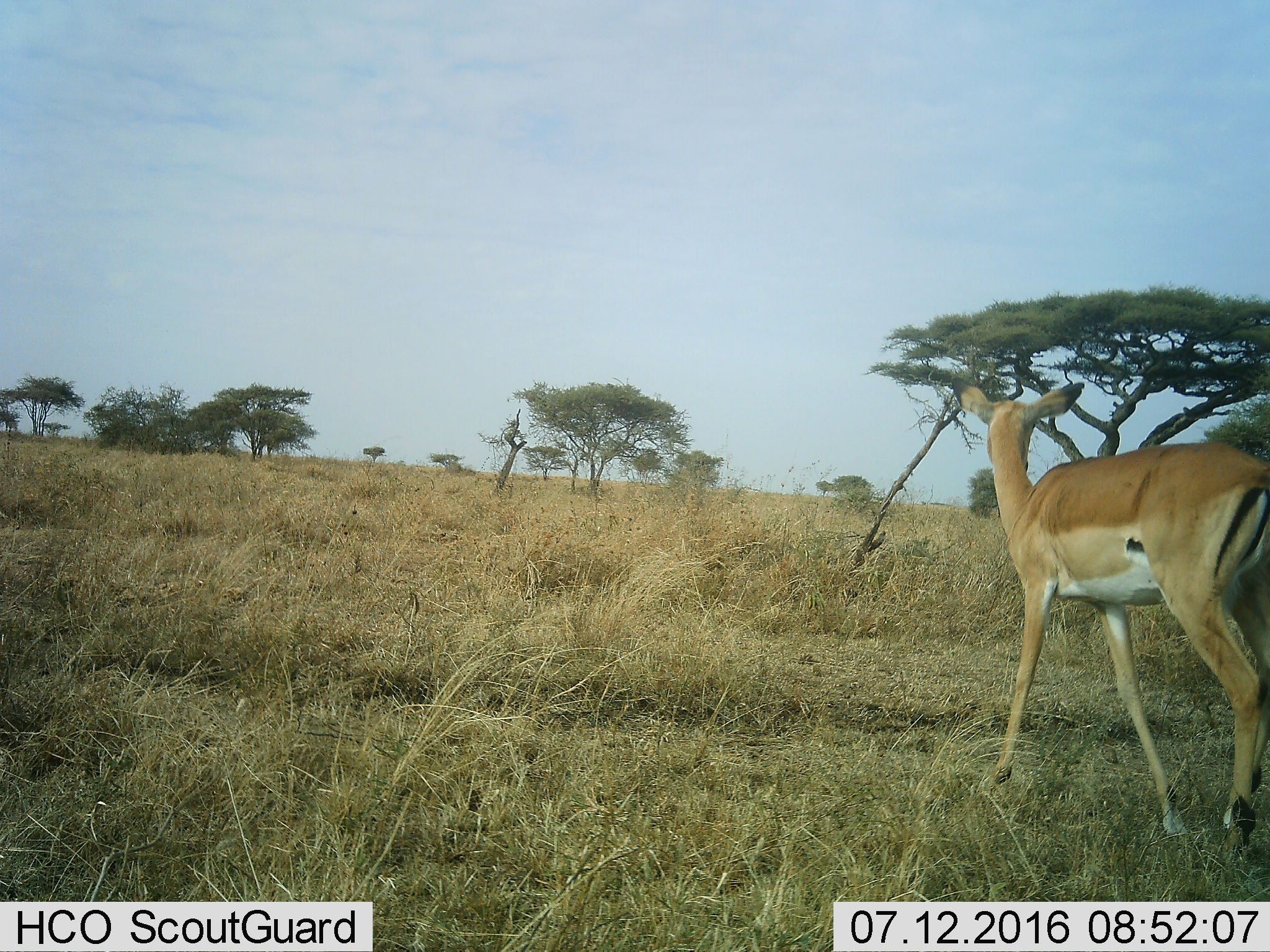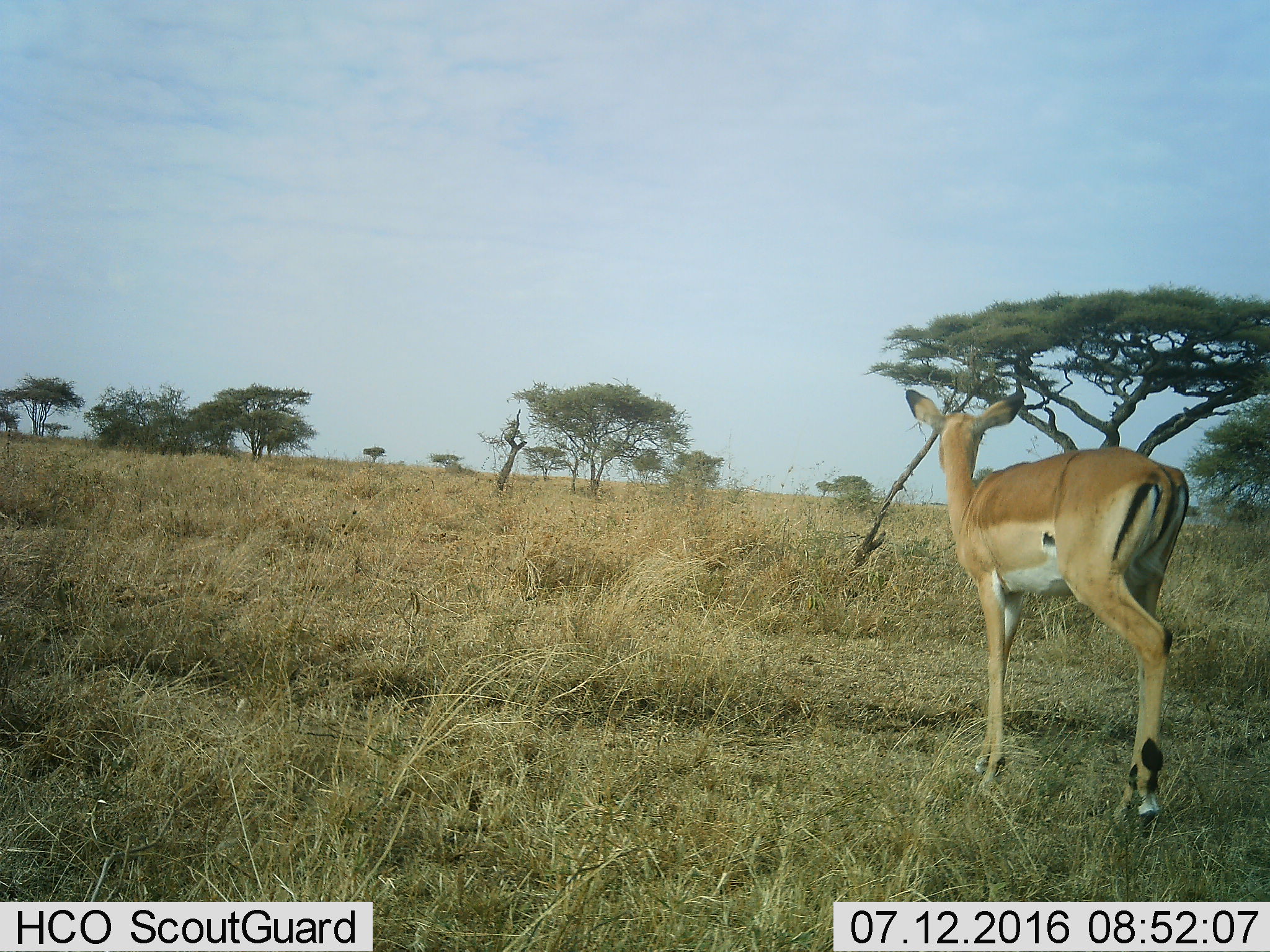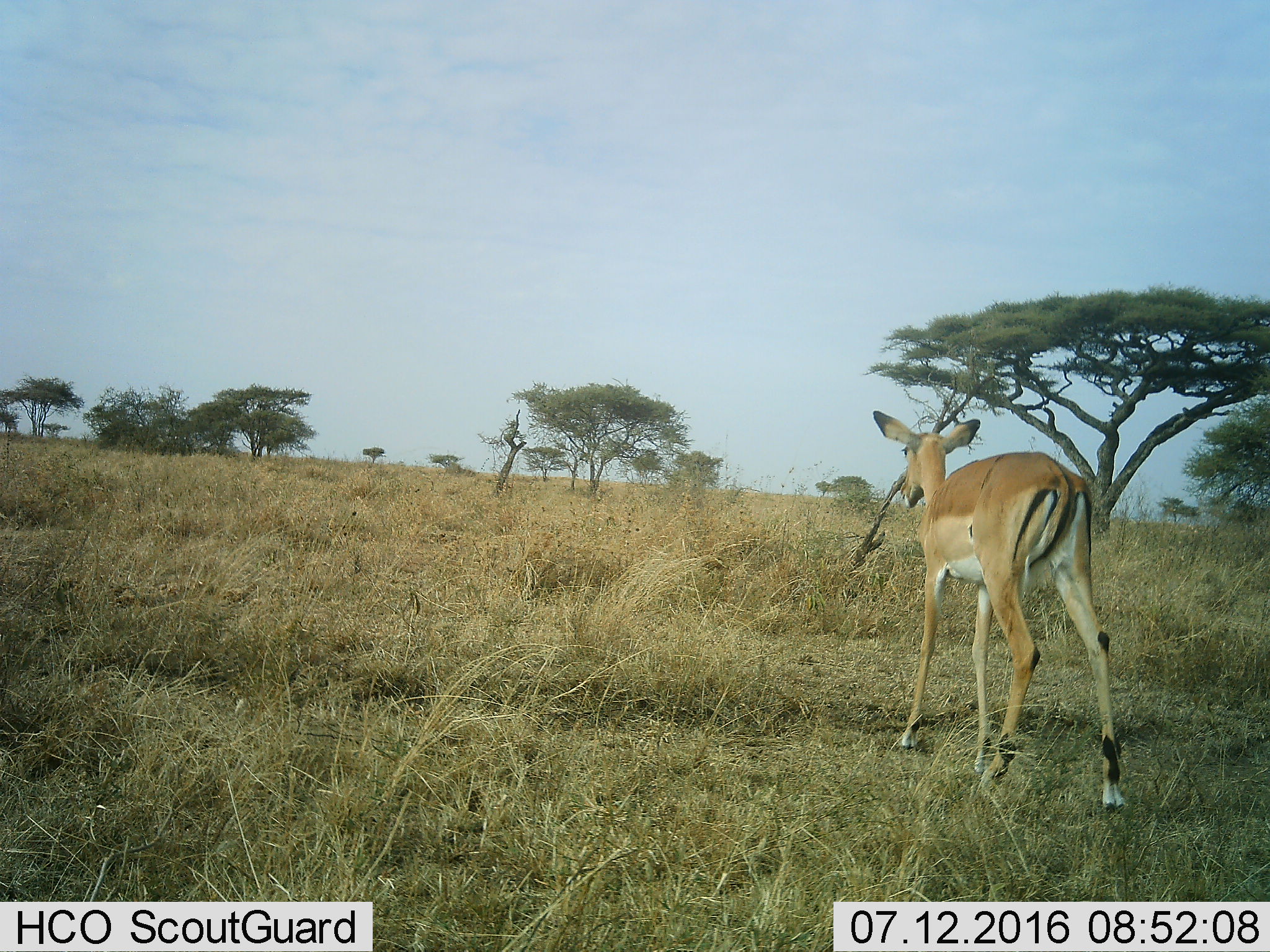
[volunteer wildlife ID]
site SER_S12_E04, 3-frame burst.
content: unidentified animal